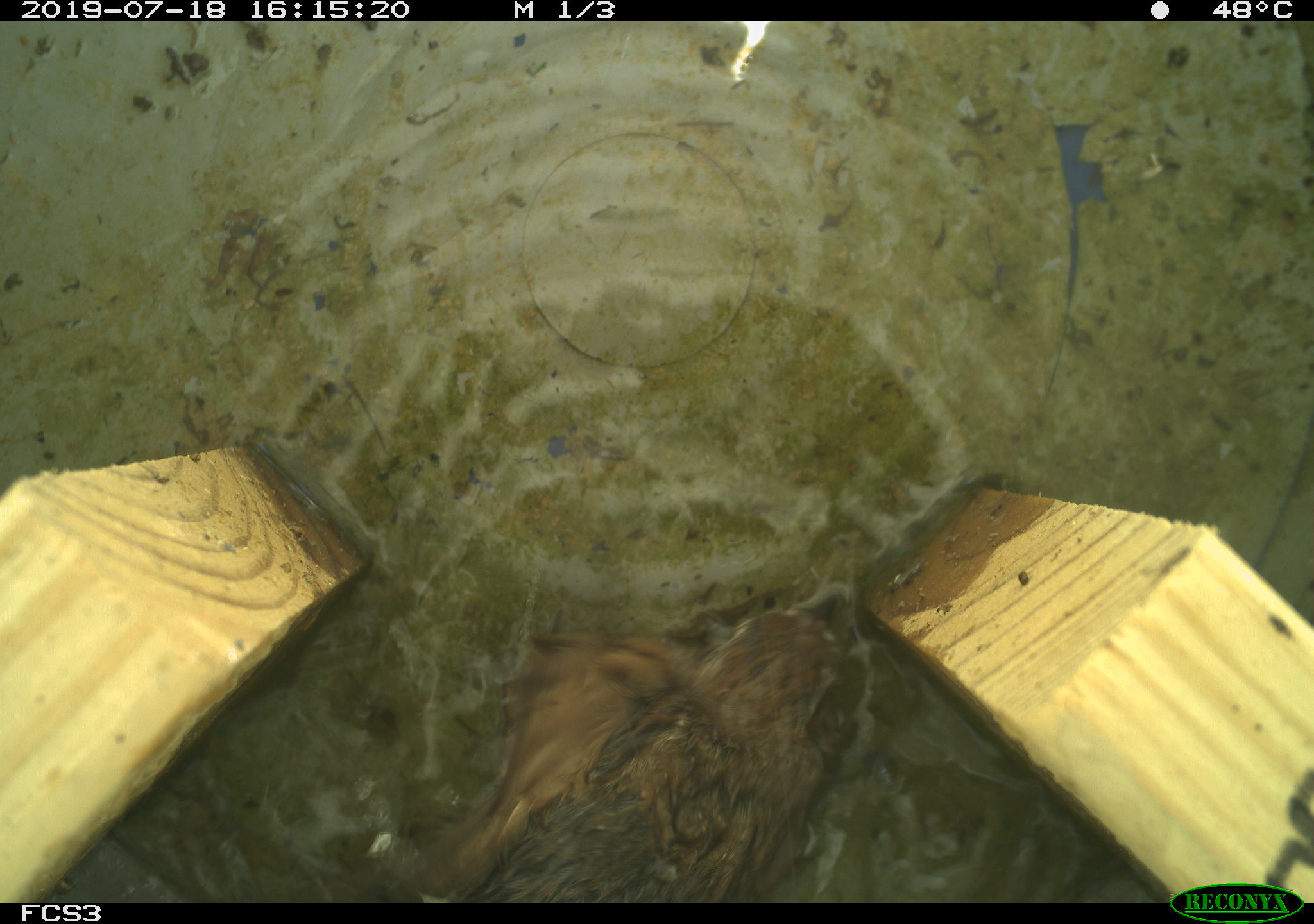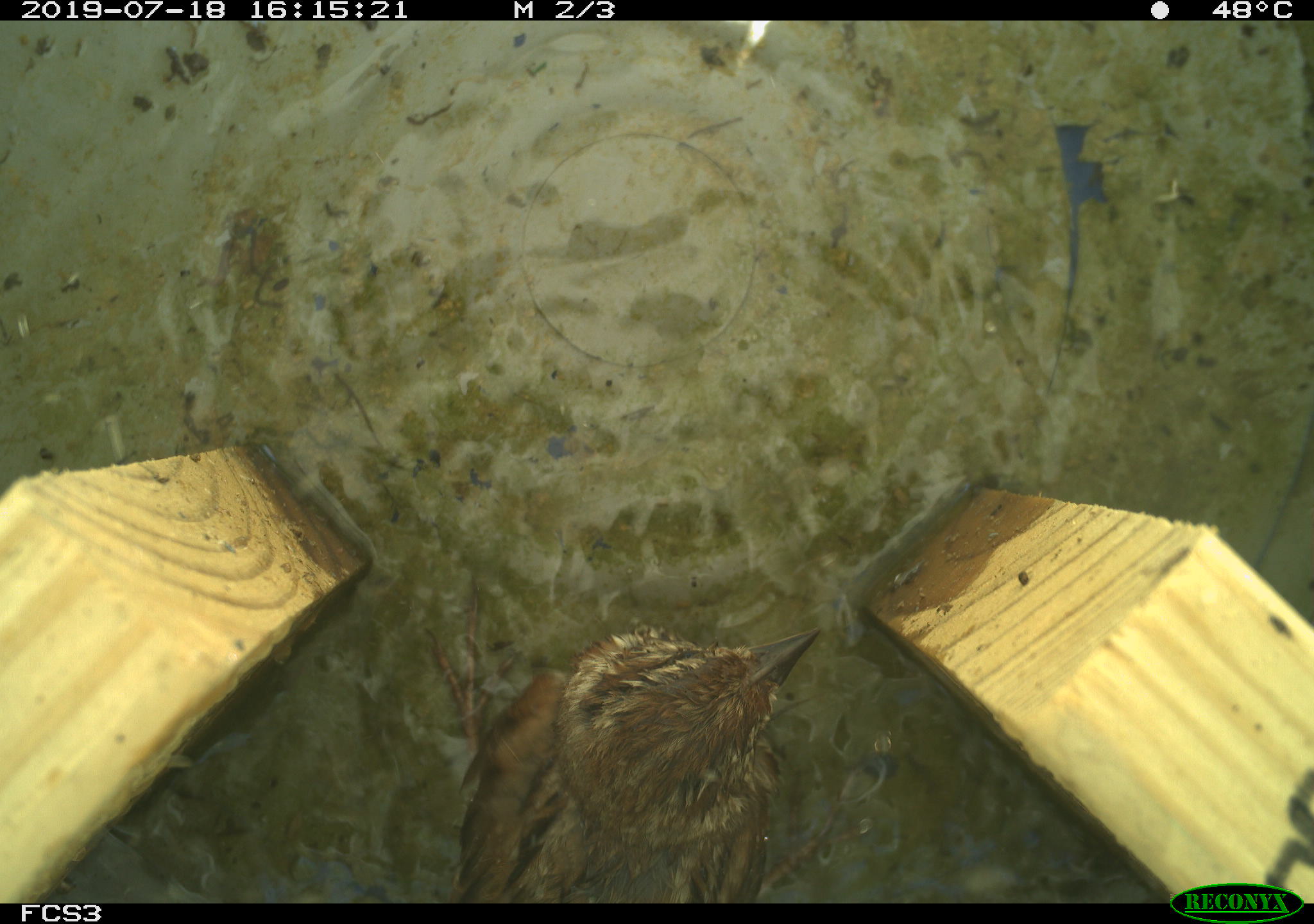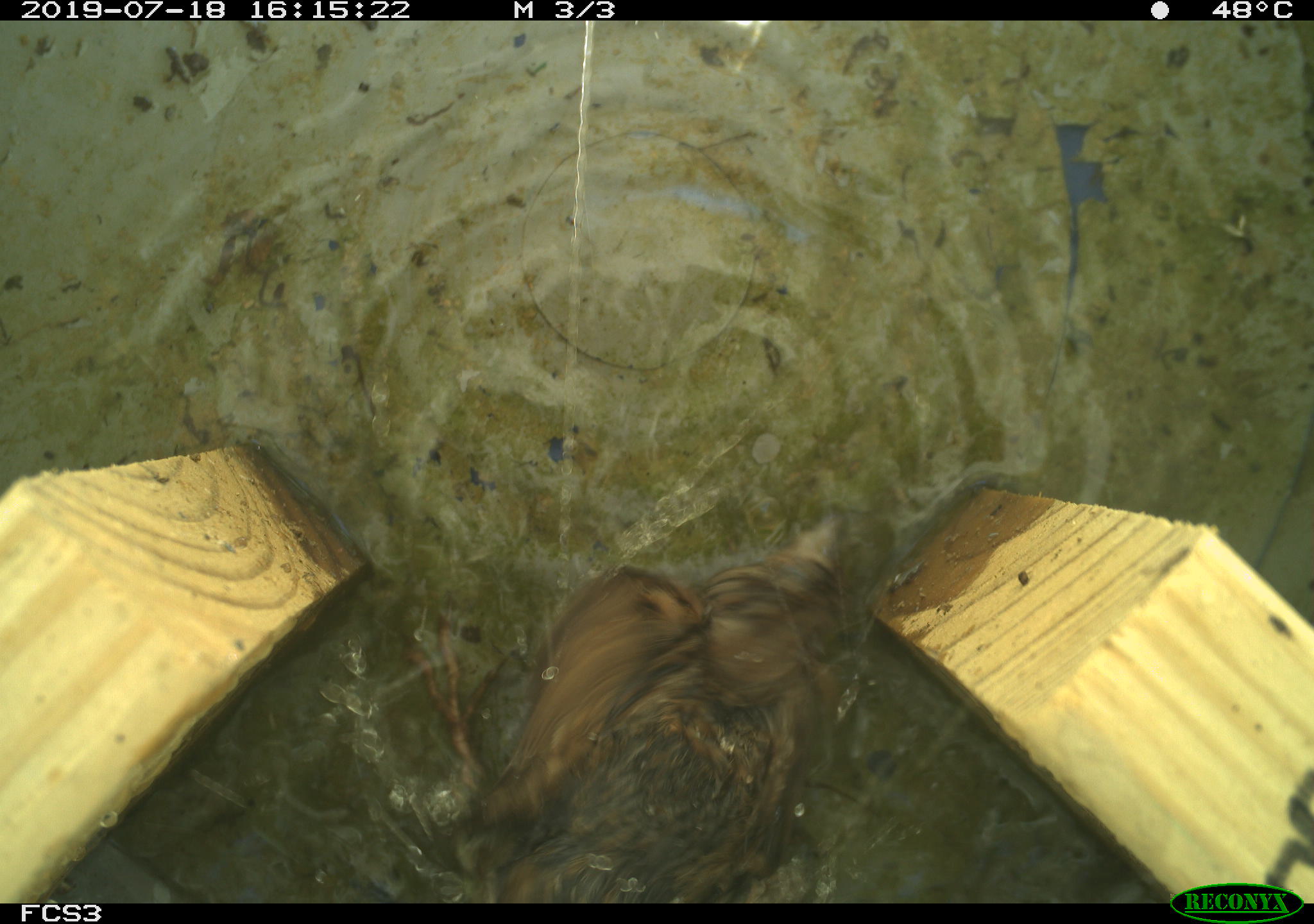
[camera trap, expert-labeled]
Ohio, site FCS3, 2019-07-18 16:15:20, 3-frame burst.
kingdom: Animalia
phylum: Chordata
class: Aves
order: Passeriformes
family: Passerellidae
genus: Melospiza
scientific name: Melospiza melodia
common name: song sparrow